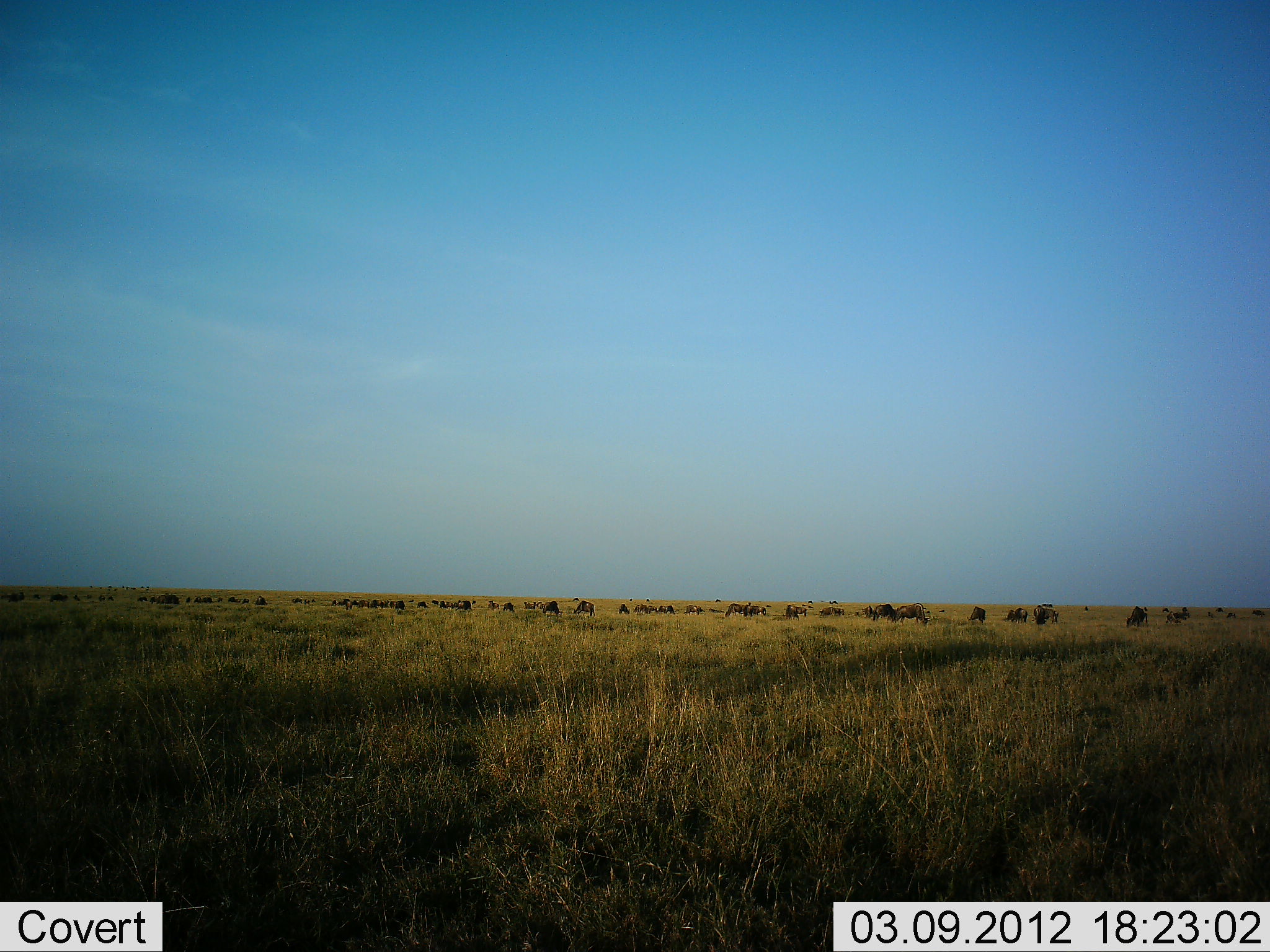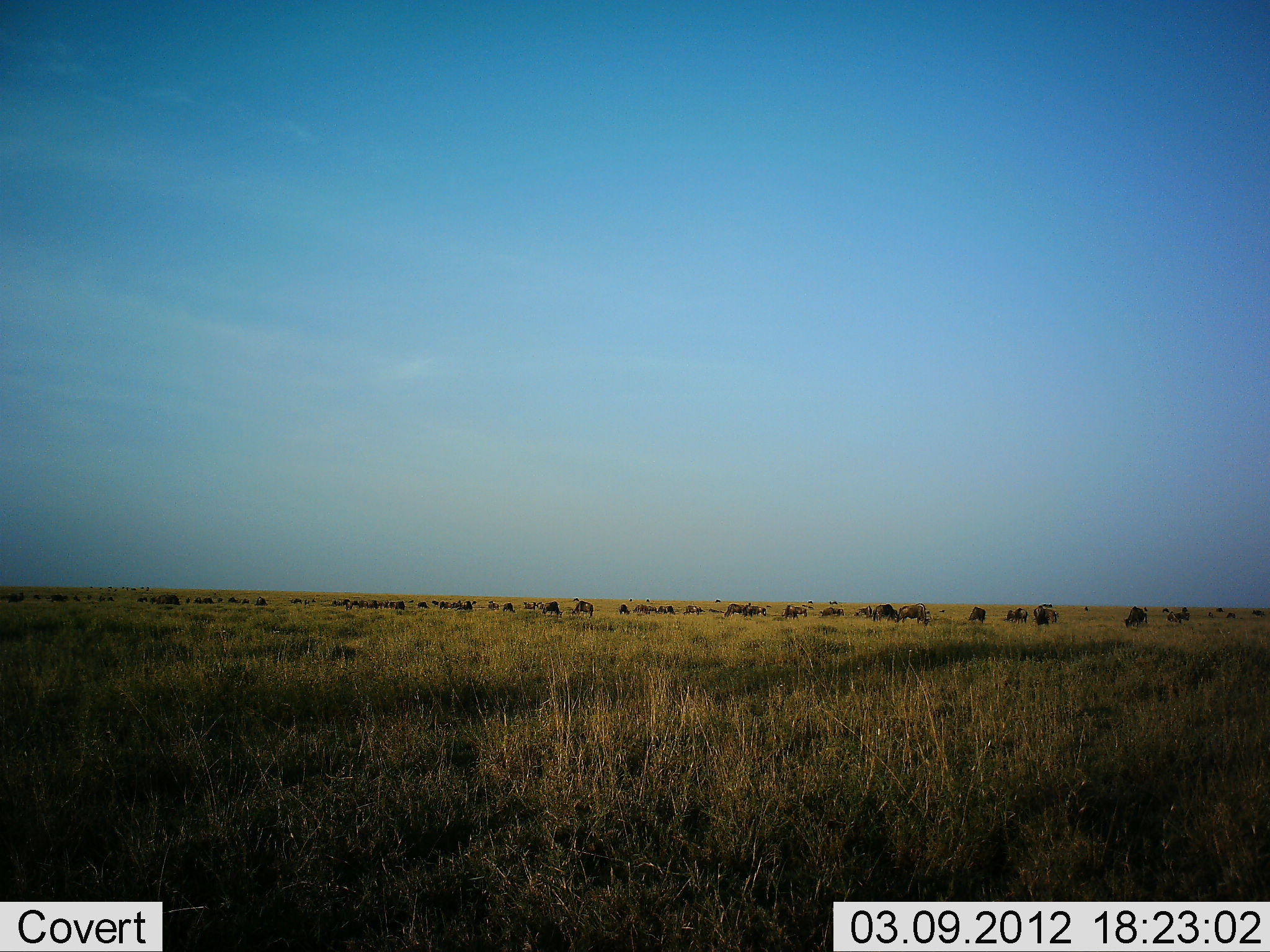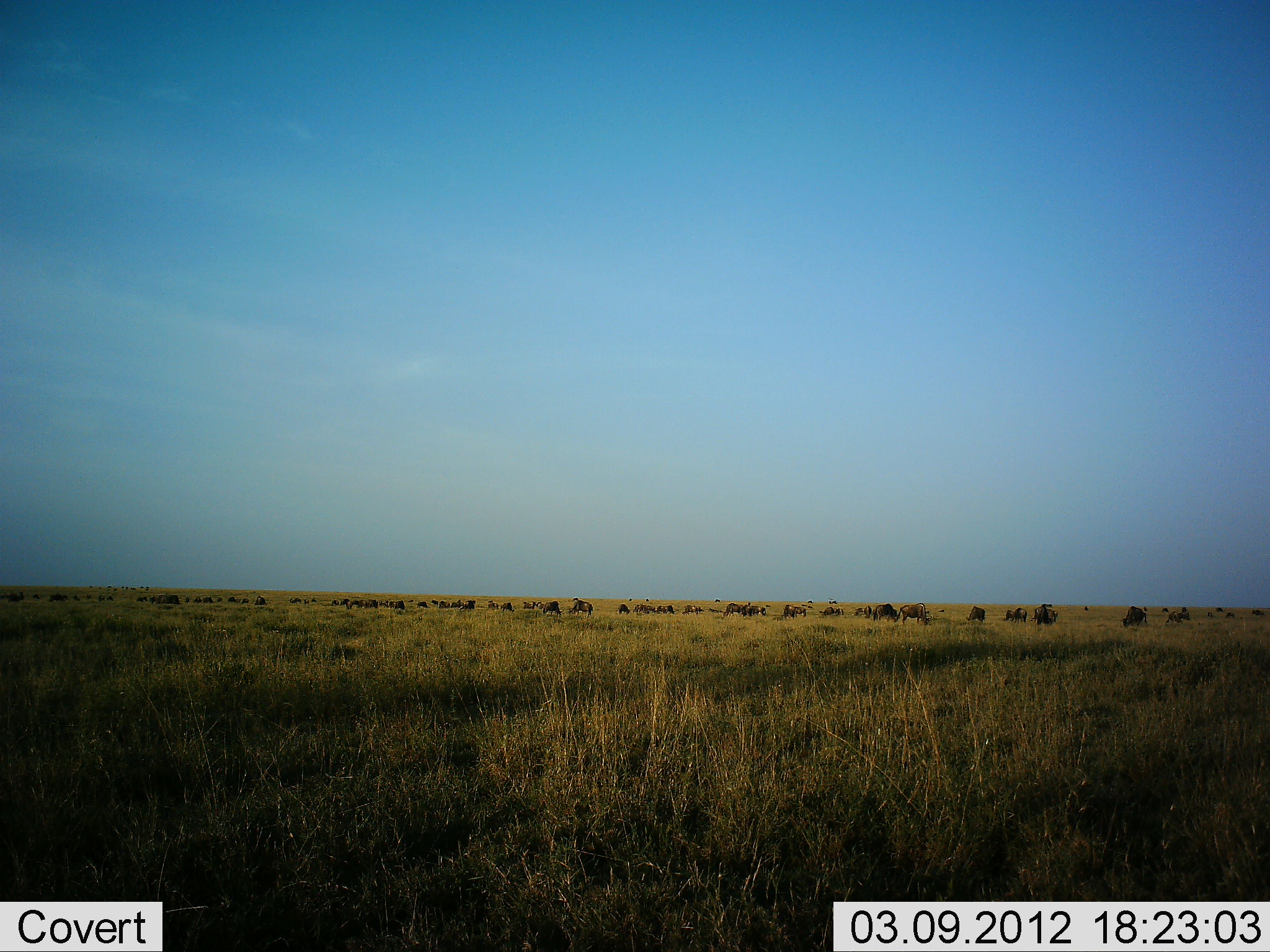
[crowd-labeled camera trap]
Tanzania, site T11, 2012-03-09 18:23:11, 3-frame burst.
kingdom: Animalia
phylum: Chordata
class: Mammalia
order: Artiodactyla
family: Bovidae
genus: Connochaetes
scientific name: Connochaetes taurinus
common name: blue wildebeest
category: wildebeest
Wildebeest (blue wildebeest) (Connochaetes taurinus), count 11-50. Behavior (volunteer vote fractions): standing 56%, resting 0%, moving 44%, interacting 0%. Young present (vote fraction): 0%. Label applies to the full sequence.